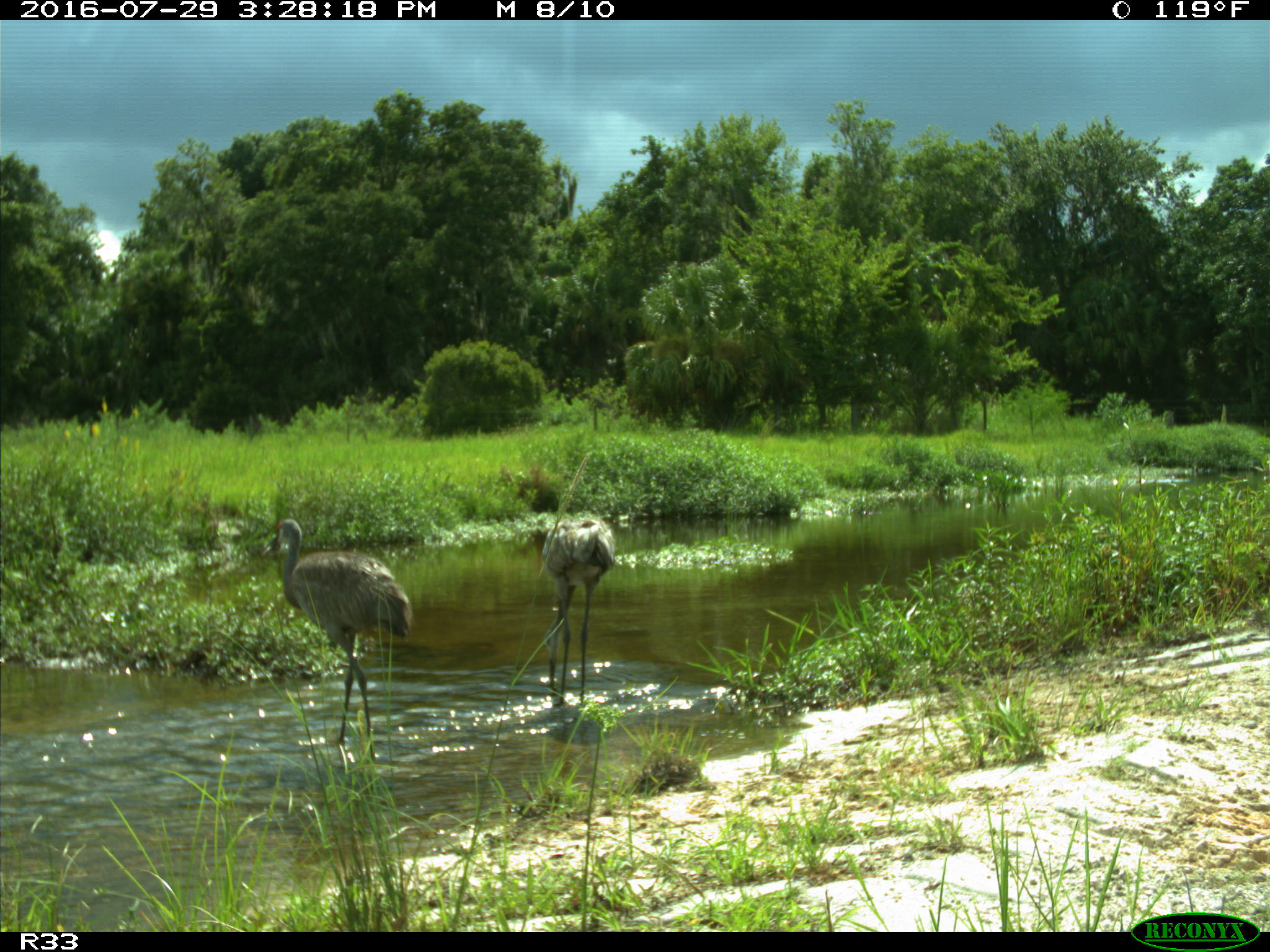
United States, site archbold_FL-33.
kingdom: Animalia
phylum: Chordata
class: Aves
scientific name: Aves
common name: birds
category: unidentified bird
Unidentified bird (birds) (Aves).